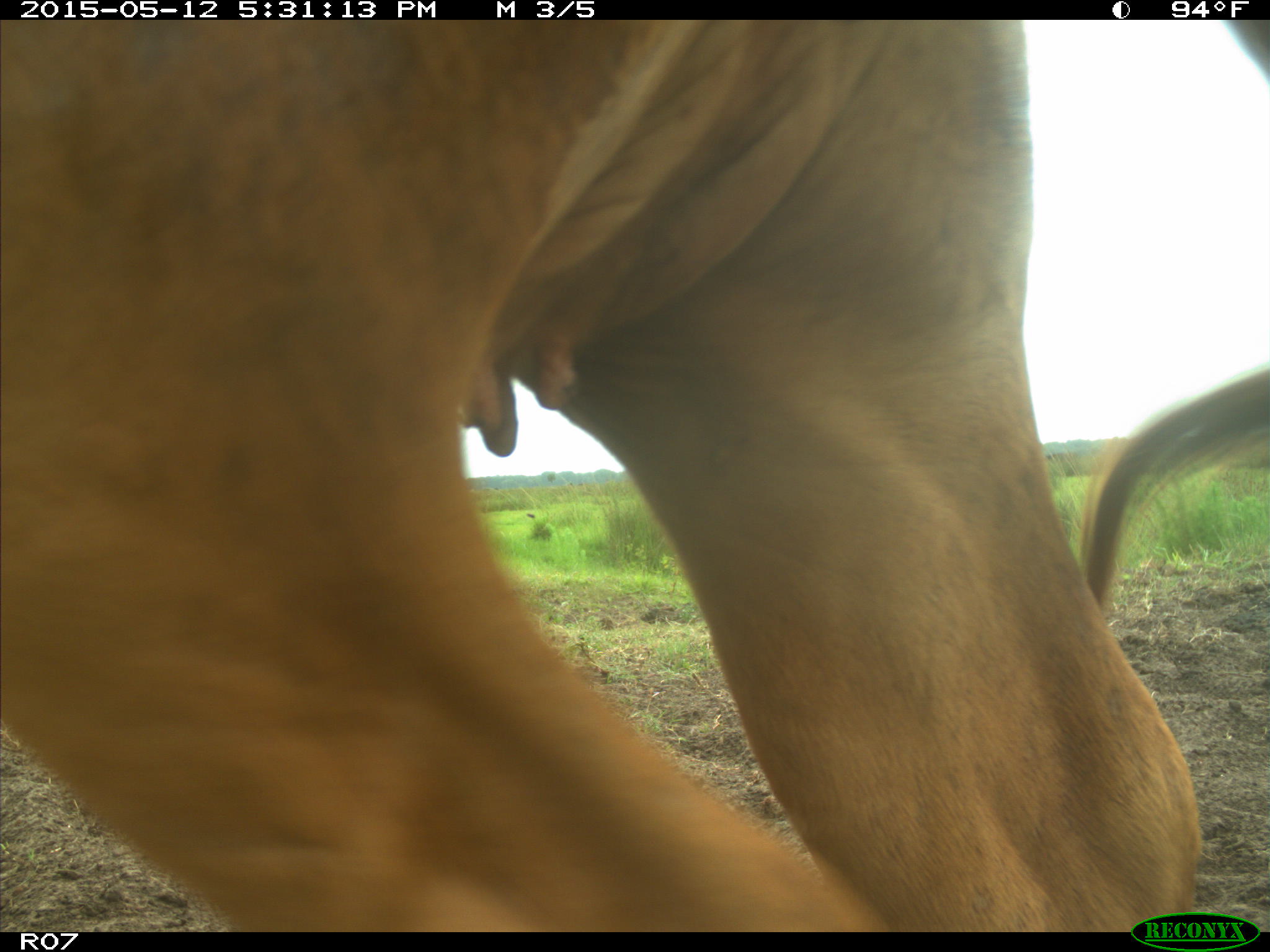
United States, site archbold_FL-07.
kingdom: Animalia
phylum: Chordata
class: Mammalia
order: Artiodactyla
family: Bovidae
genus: Bos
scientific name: Bos taurus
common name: domestic cow